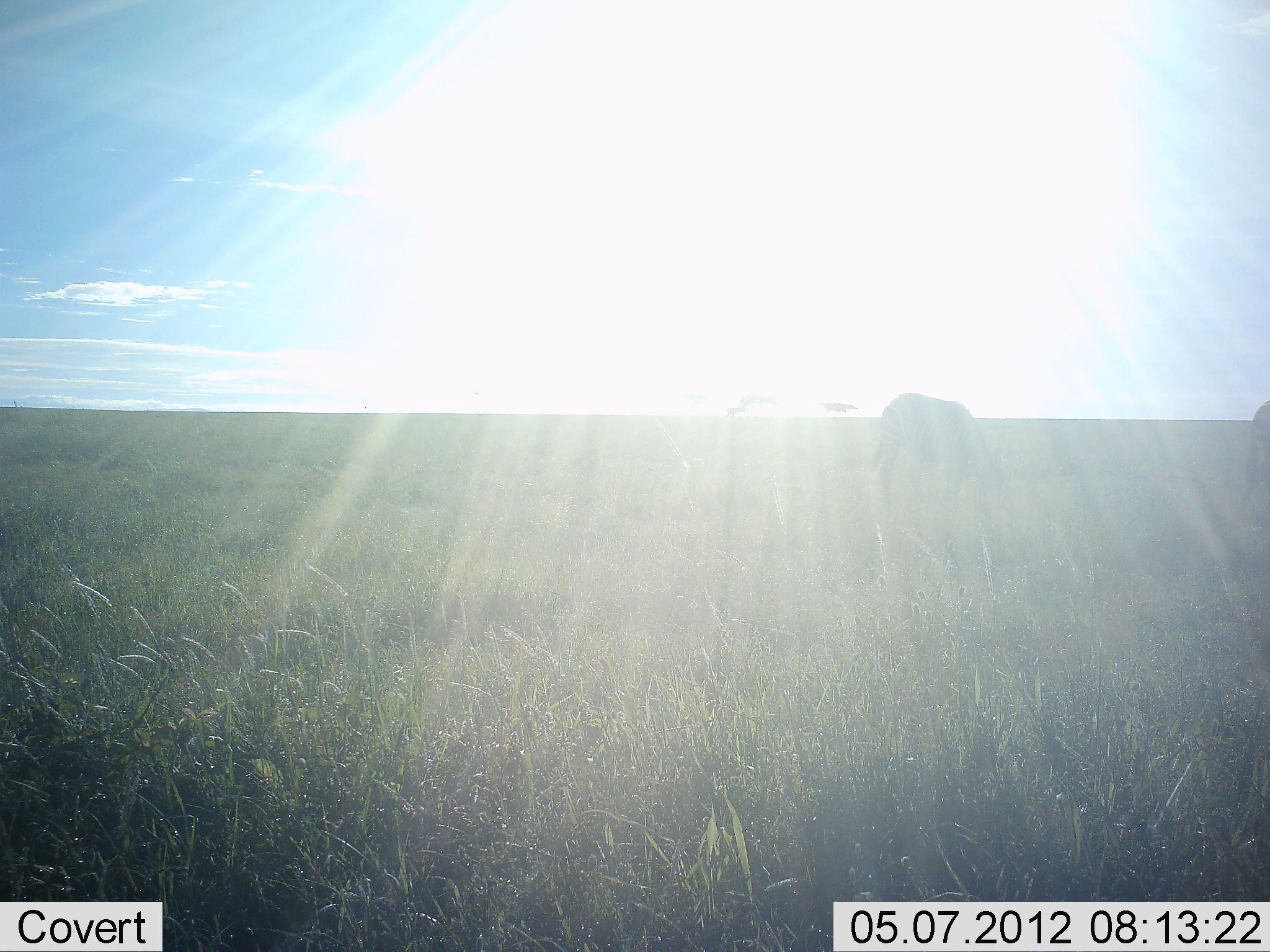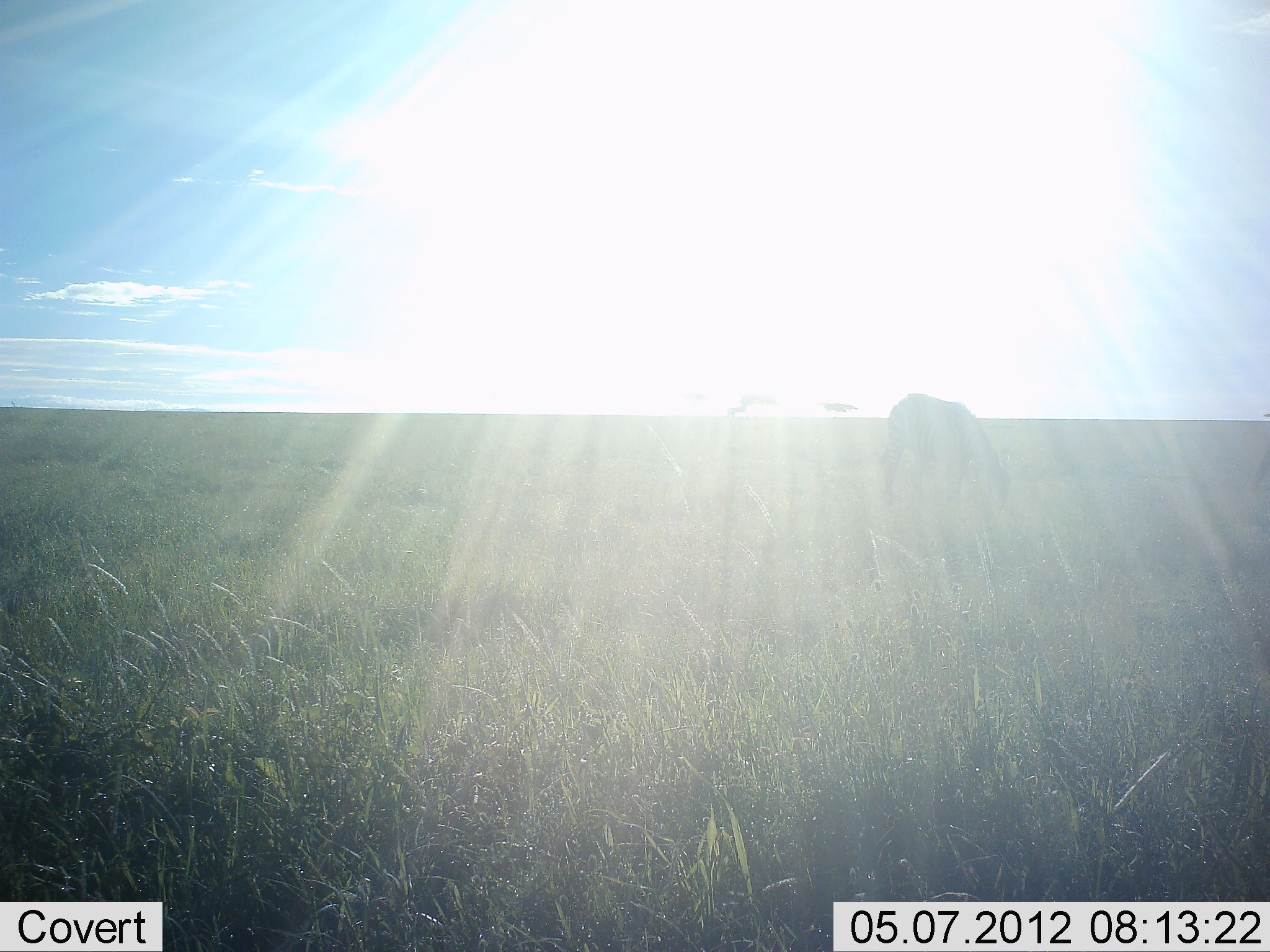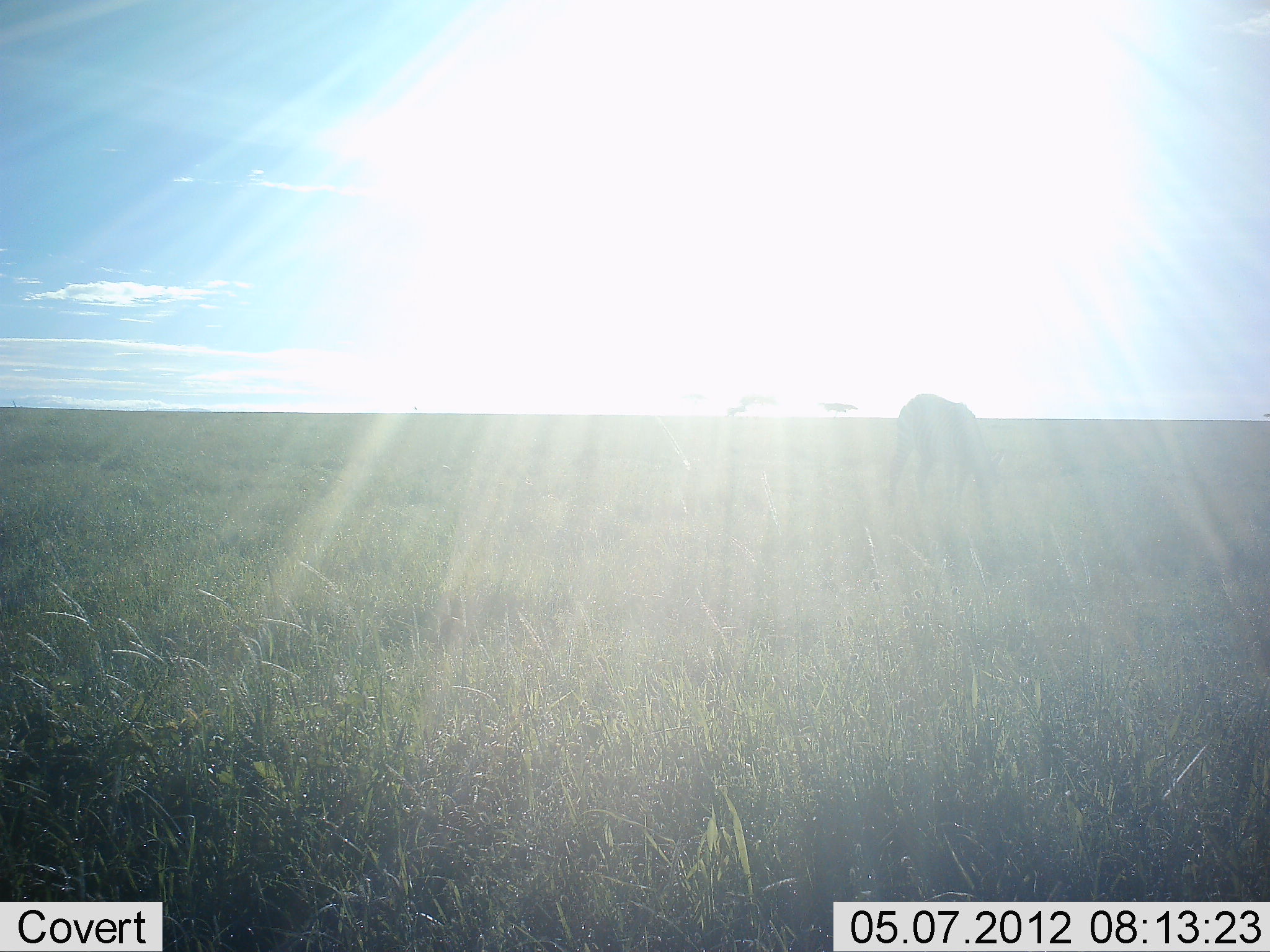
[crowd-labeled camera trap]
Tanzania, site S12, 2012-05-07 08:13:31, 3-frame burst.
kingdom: Animalia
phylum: Chordata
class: Mammalia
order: Perissodactyla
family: Equidae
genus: Equus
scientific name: Equus quagga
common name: plains zebra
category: zebra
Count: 2.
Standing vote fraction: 40%.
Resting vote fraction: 0%.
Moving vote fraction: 0%.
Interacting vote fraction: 0%.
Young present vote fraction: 0%.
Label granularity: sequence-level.